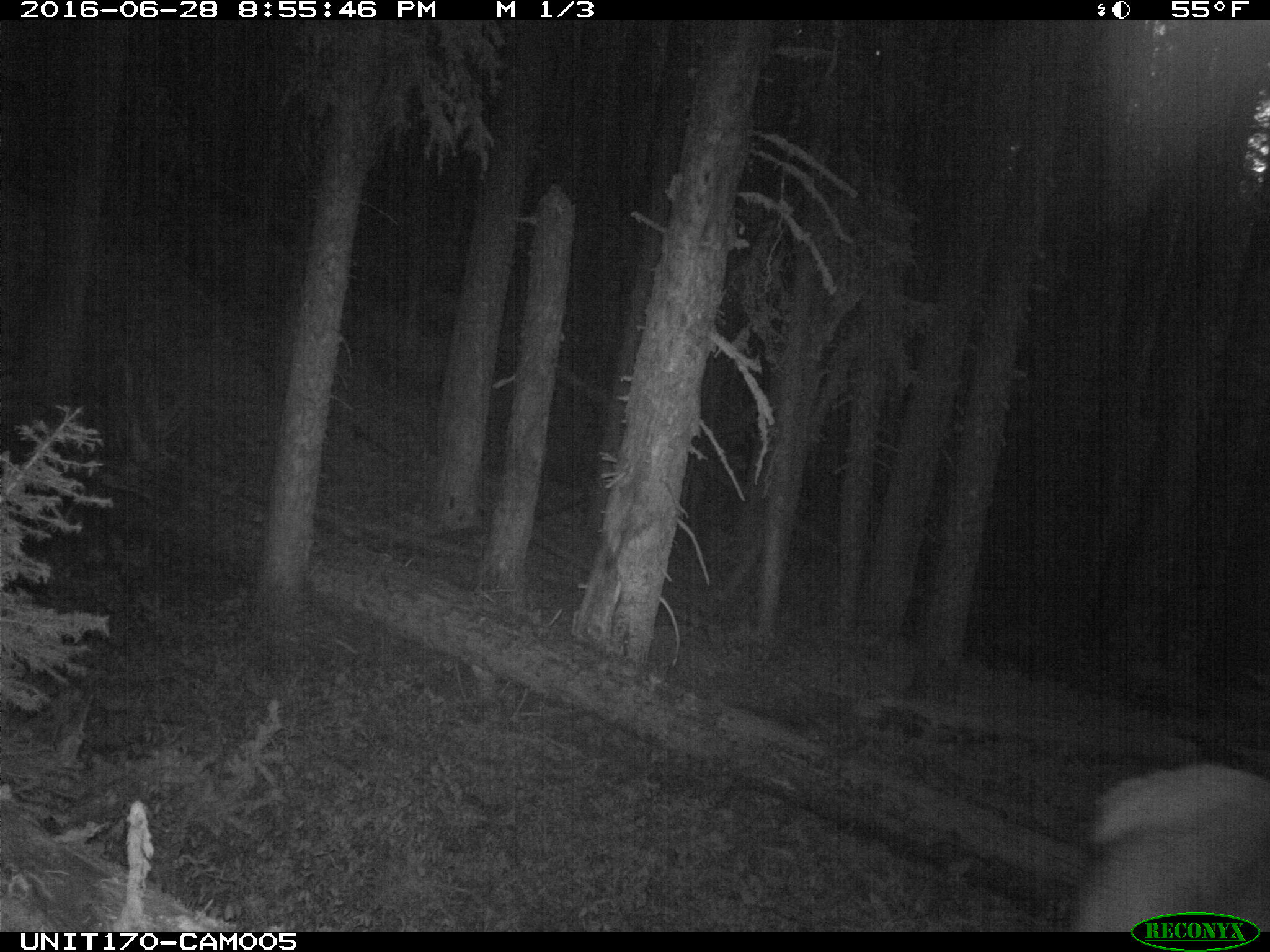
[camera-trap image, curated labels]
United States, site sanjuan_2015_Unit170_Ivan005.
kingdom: Animalia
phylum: Chordata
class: Mammalia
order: Artiodactyla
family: Cervidae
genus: Cervus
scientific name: Cervus elaphus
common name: red deer